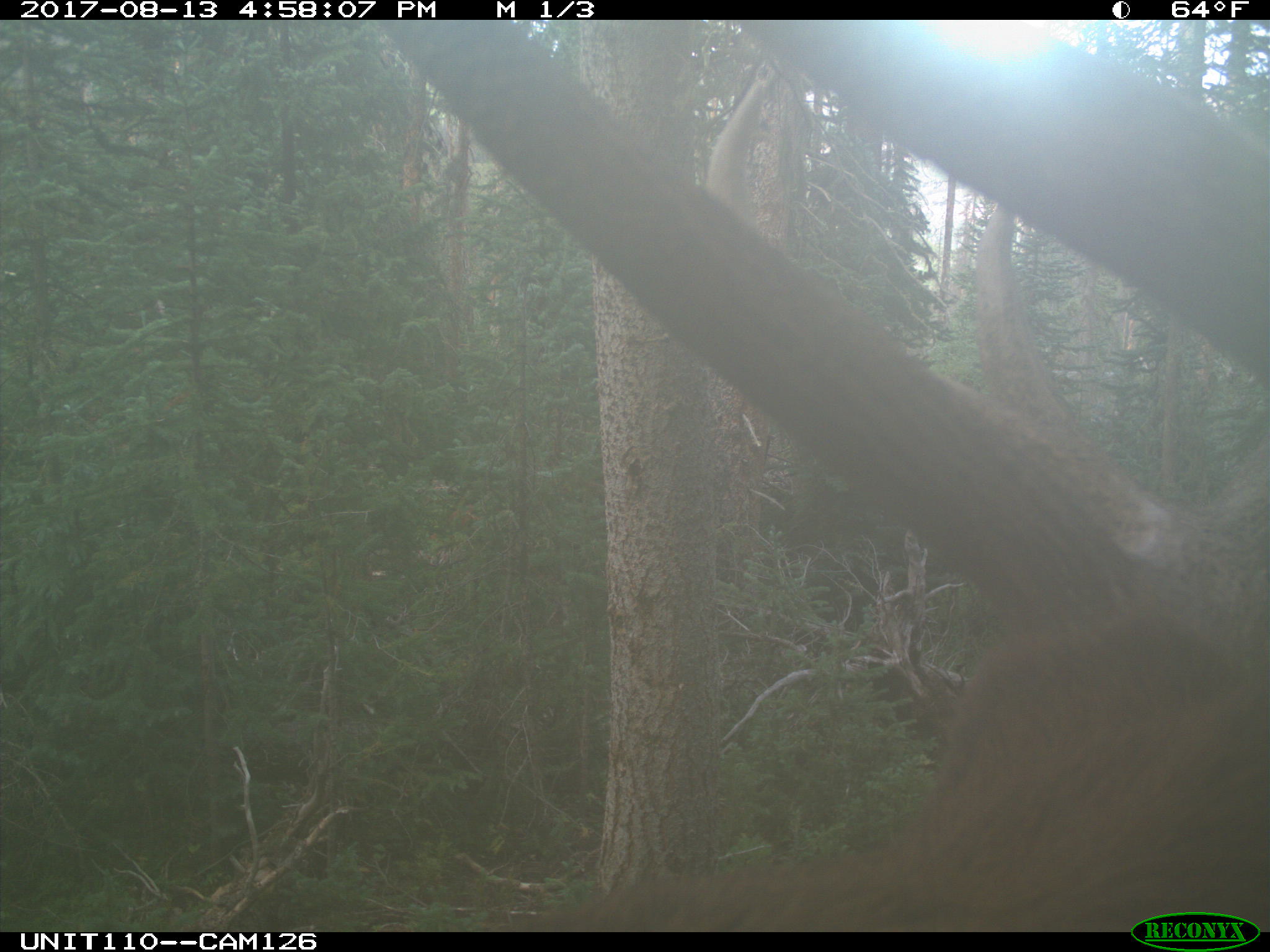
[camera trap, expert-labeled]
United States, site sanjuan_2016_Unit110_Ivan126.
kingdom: Animalia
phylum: Chordata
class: Mammalia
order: Artiodactyla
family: Cervidae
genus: Cervus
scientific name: Cervus elaphus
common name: red deer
Cervus elaphus (red deer).